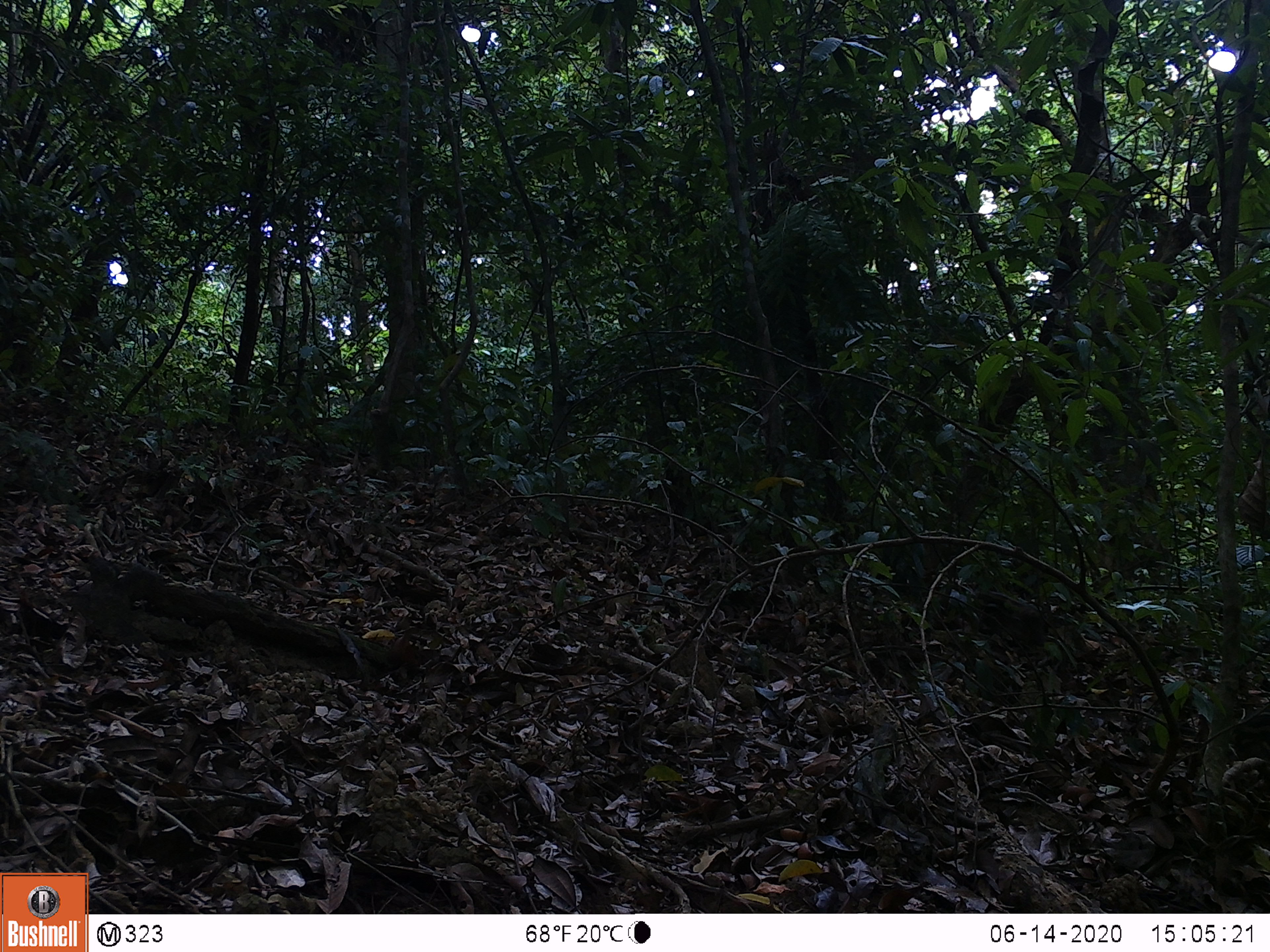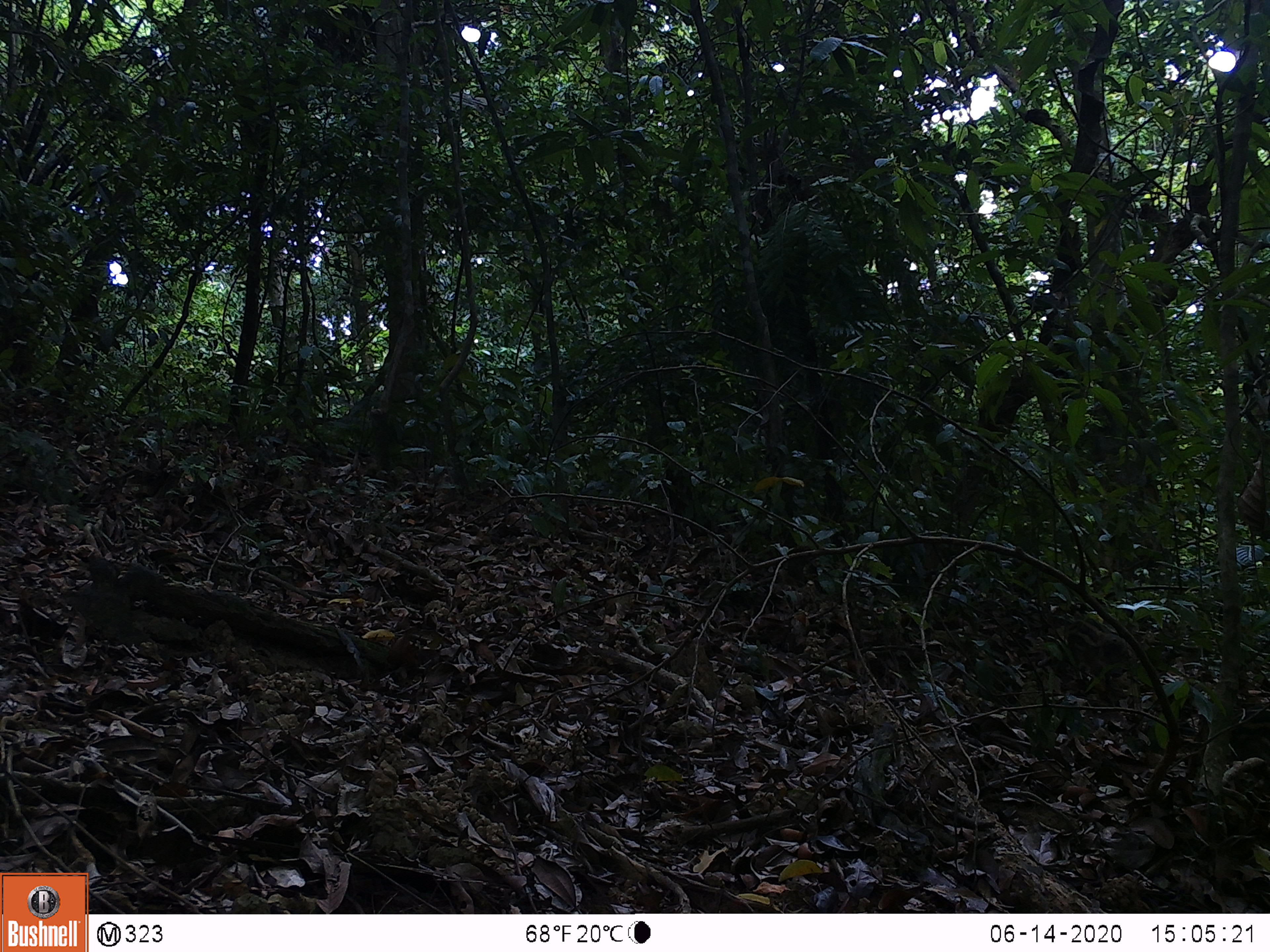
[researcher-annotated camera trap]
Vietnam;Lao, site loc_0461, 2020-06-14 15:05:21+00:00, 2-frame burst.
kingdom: Animalia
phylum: Chordata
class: Mammalia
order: Artiodactyla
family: Suidae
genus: Sus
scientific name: Sus scrofa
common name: eurasian wild pig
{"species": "eurasian wild pig (Sus scrofa)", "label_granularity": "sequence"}